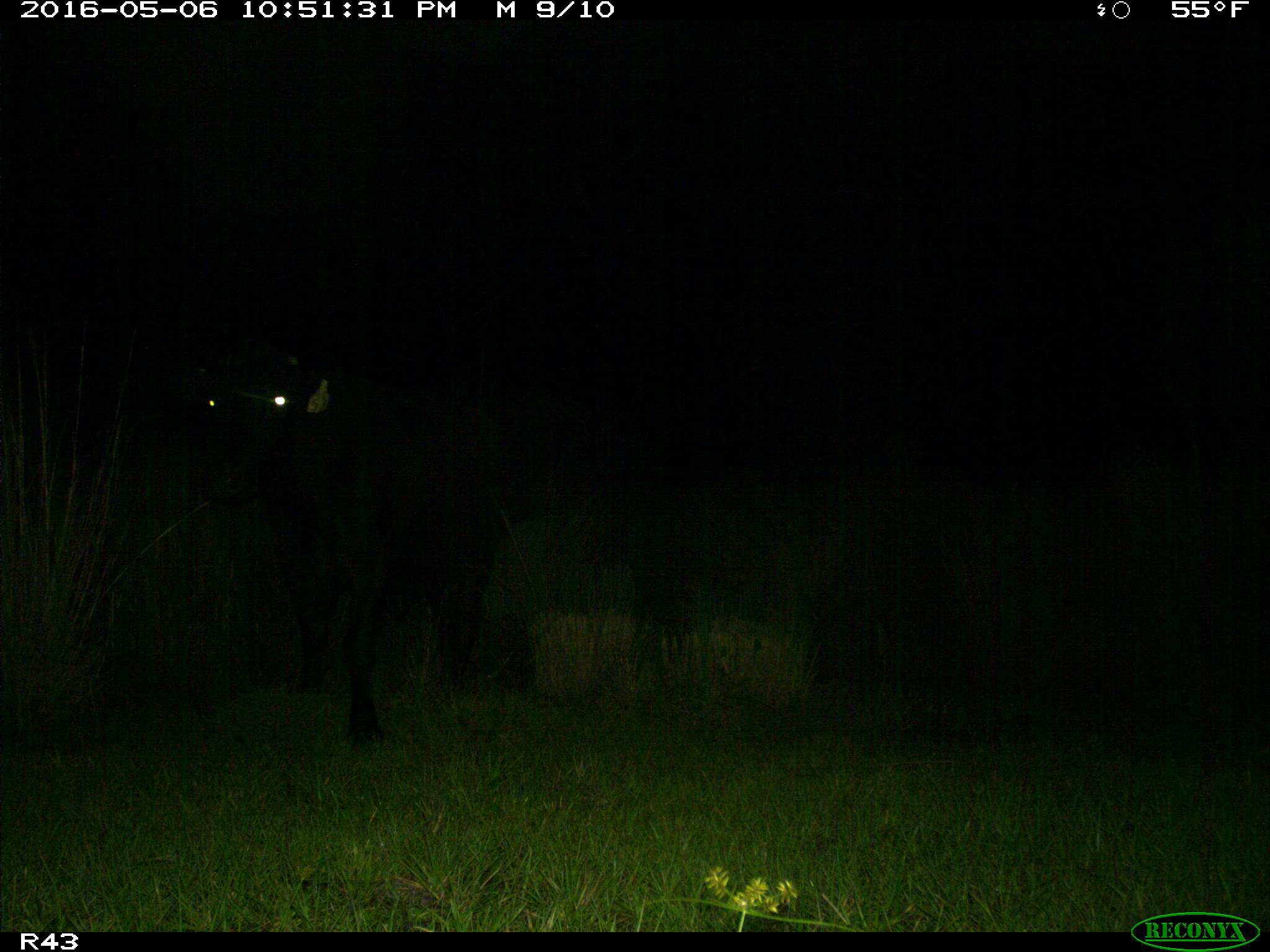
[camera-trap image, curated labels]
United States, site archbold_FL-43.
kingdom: Animalia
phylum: Chordata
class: Mammalia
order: Artiodactyla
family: Bovidae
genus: Bos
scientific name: Bos taurus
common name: domestic cow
Bos taurus (domestic cow).